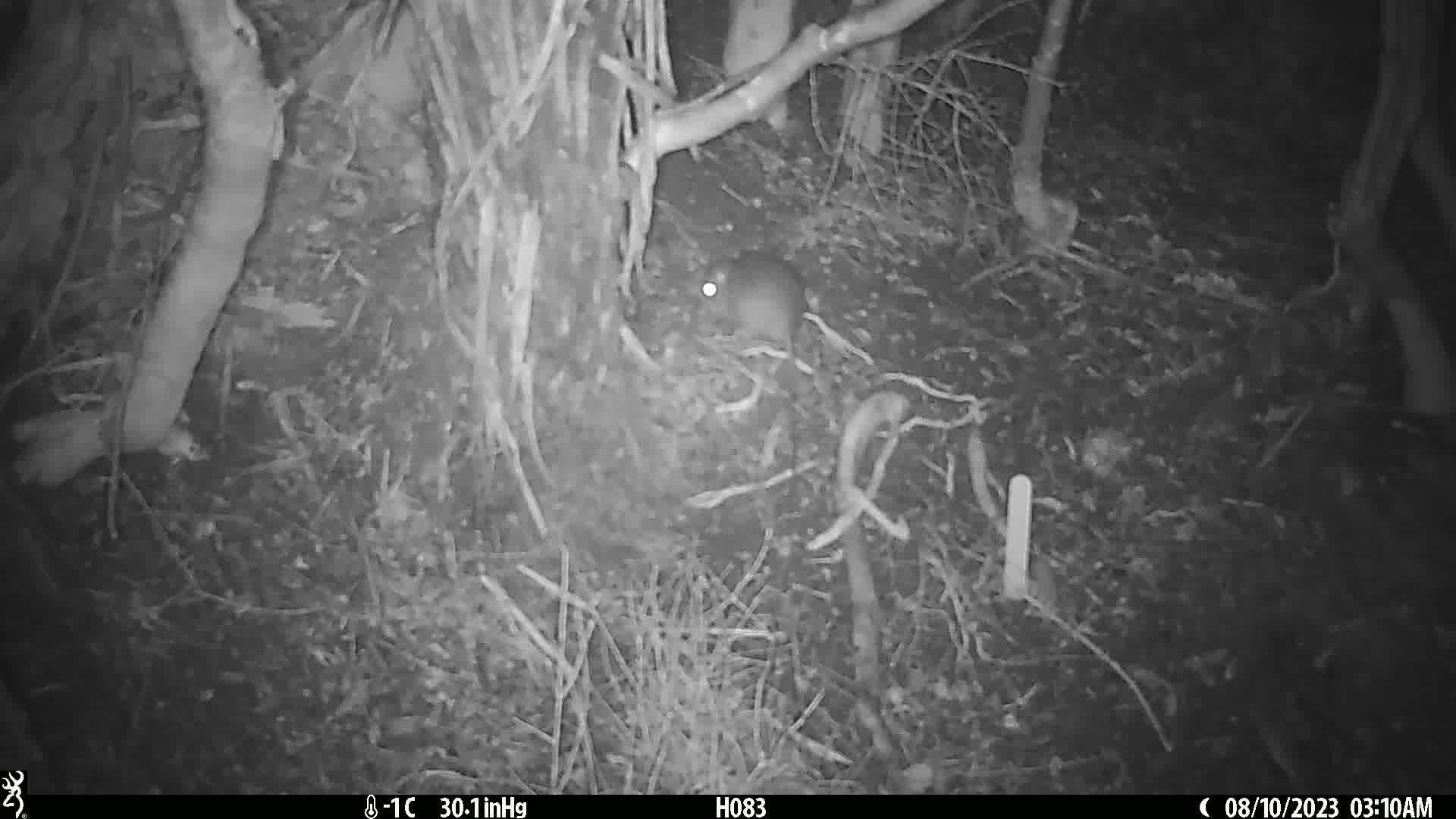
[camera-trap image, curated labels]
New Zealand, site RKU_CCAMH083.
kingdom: Animalia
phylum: Chordata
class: Mammalia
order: Rodentia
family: Muridae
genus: Rattus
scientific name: Rattus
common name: rat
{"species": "rat (Rattus)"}